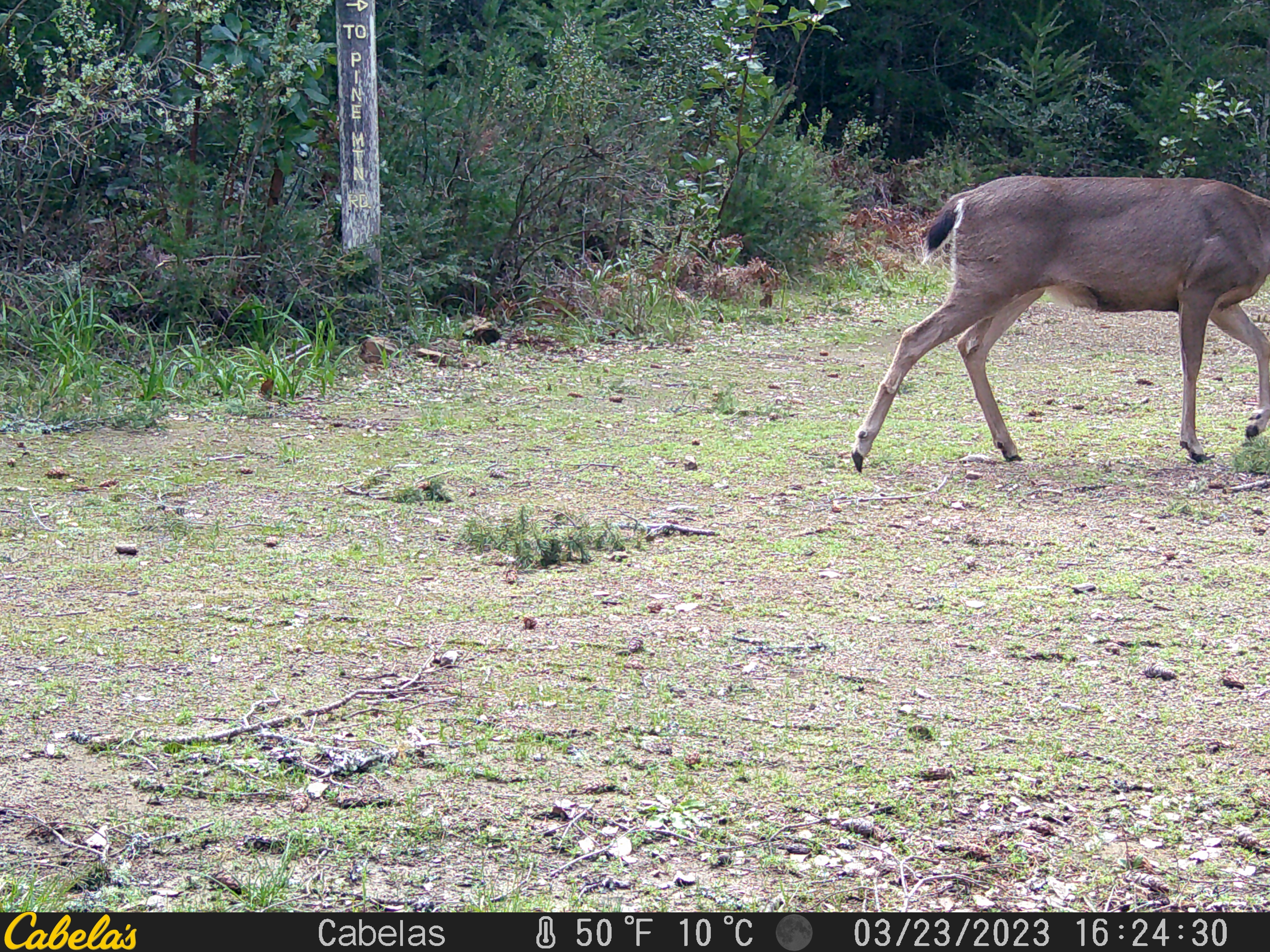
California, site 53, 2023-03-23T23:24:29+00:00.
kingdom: Animalia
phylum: Chordata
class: Mammalia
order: Artiodactyla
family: Cervidae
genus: Odocoileus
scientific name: Odocoileus hemionus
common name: mule deer